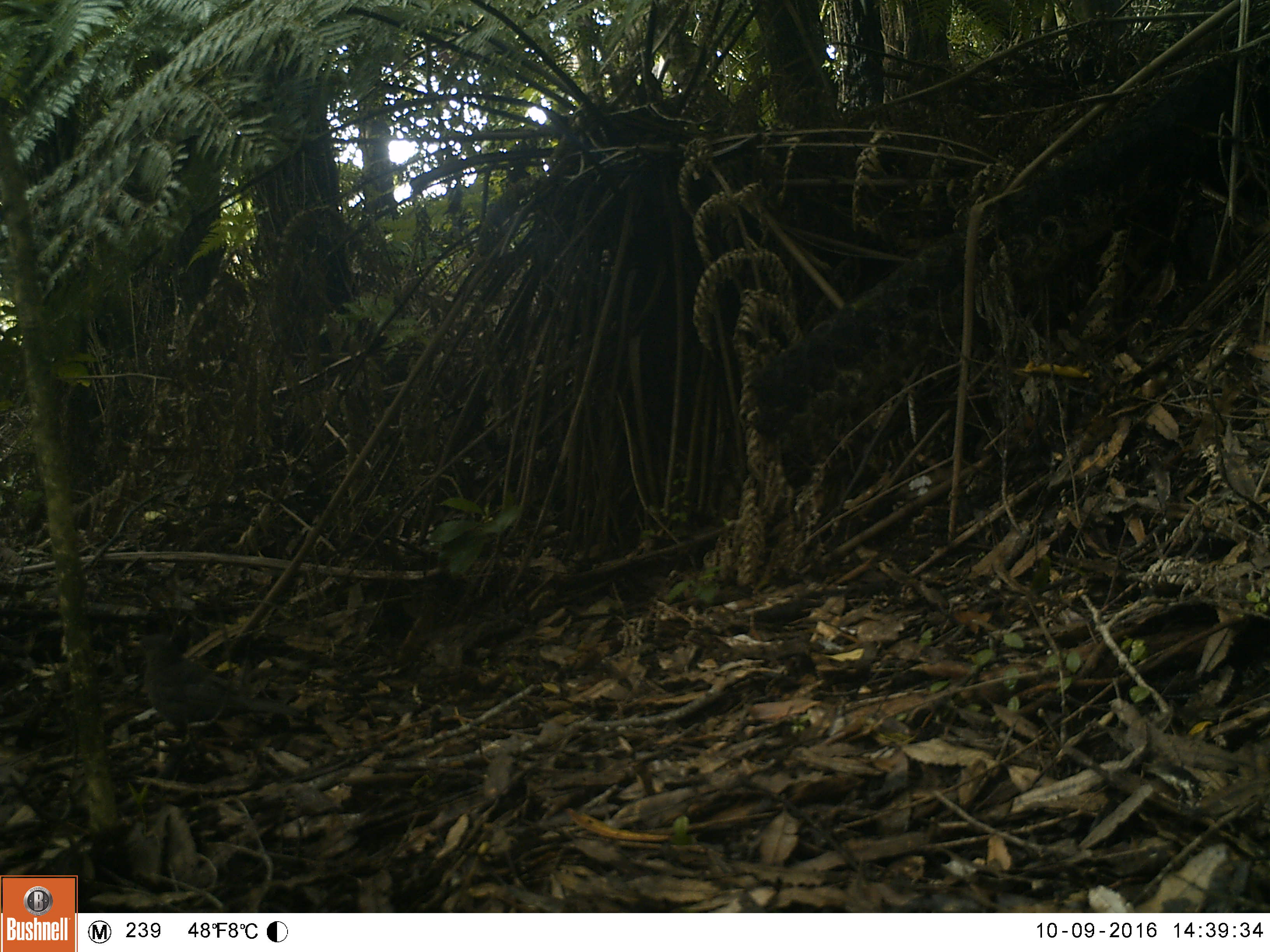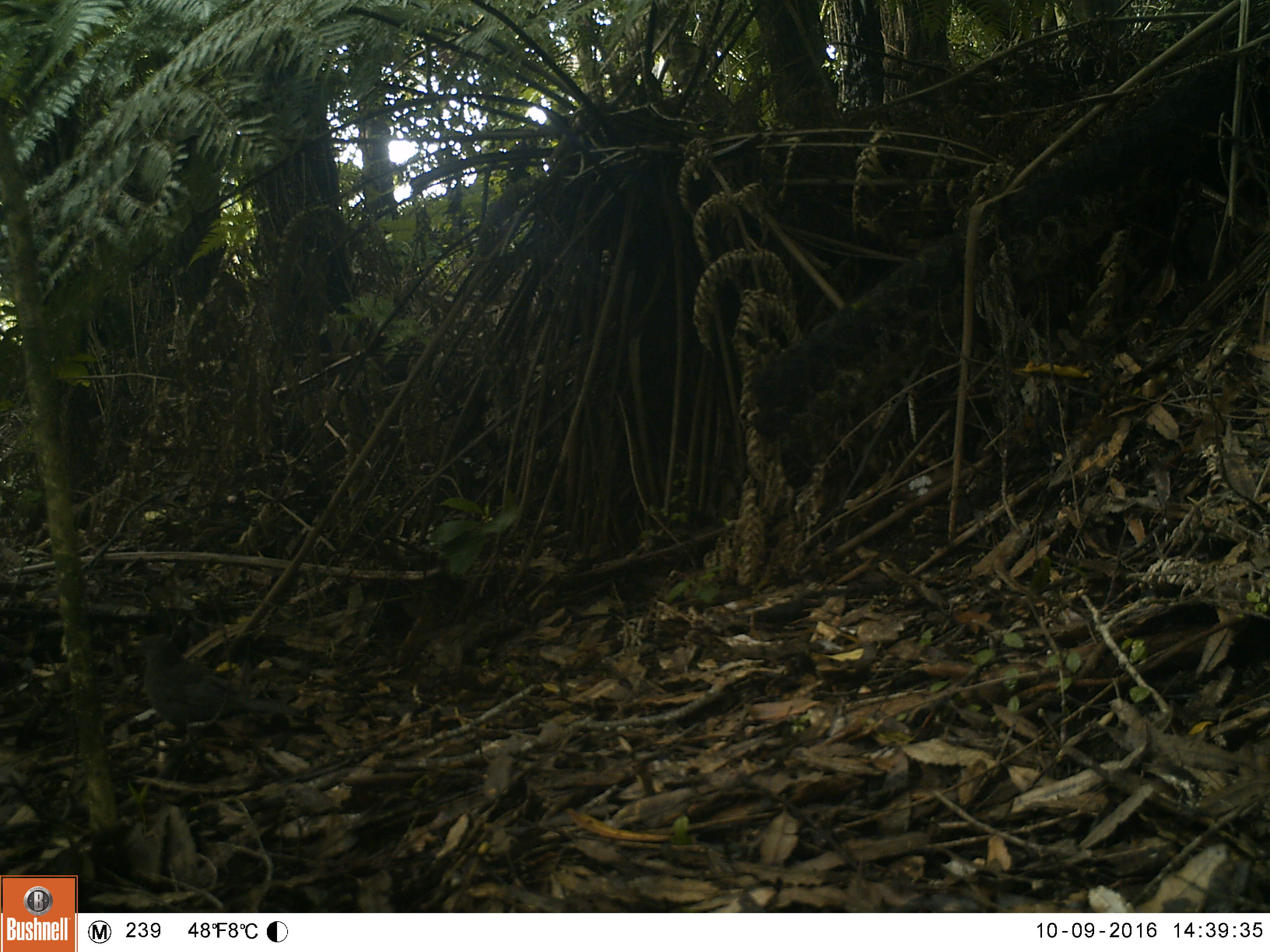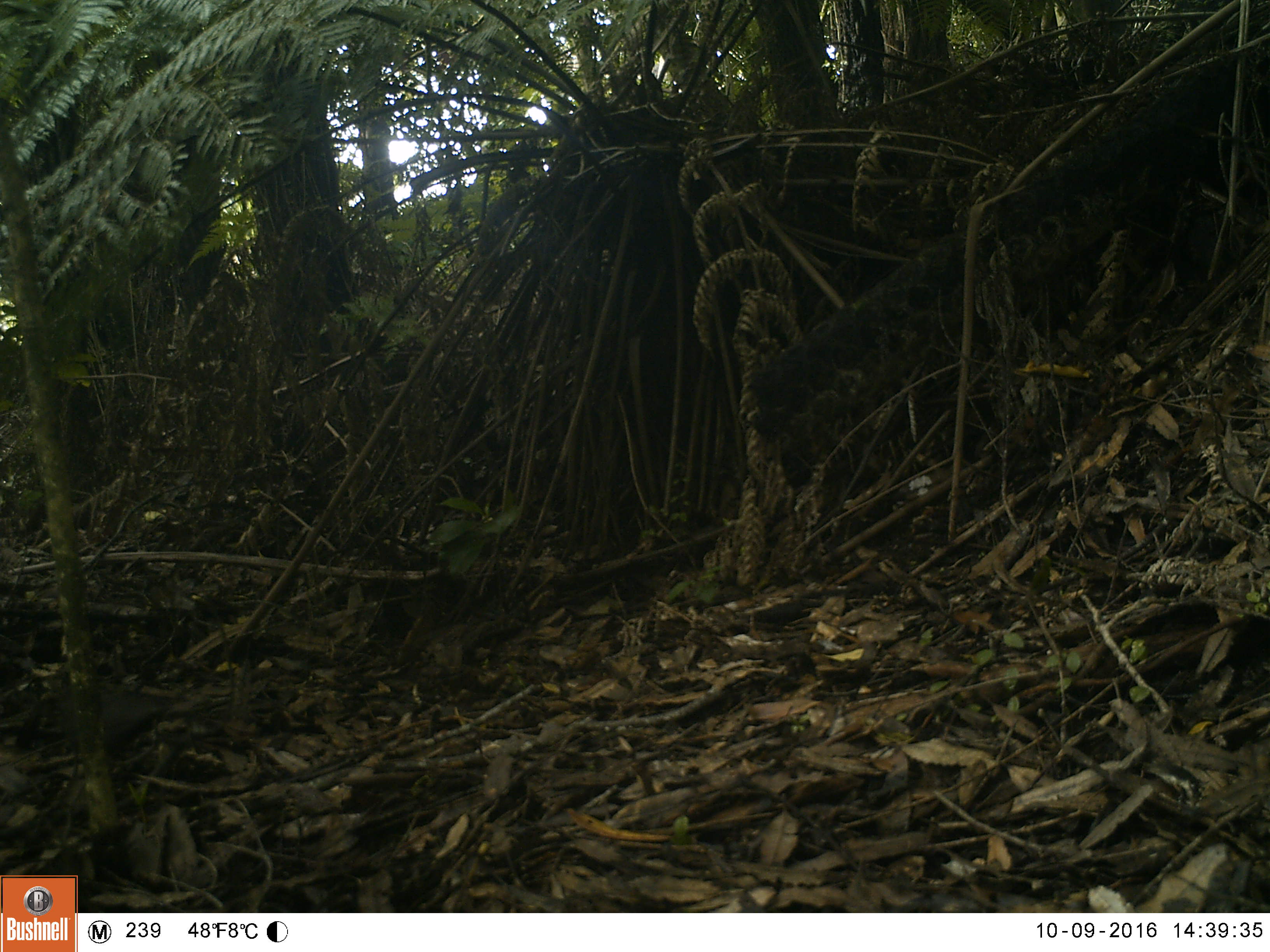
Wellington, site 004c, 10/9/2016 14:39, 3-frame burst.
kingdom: Animalia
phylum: Chordata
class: Aves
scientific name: Aves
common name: bird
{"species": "bird (Aves)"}